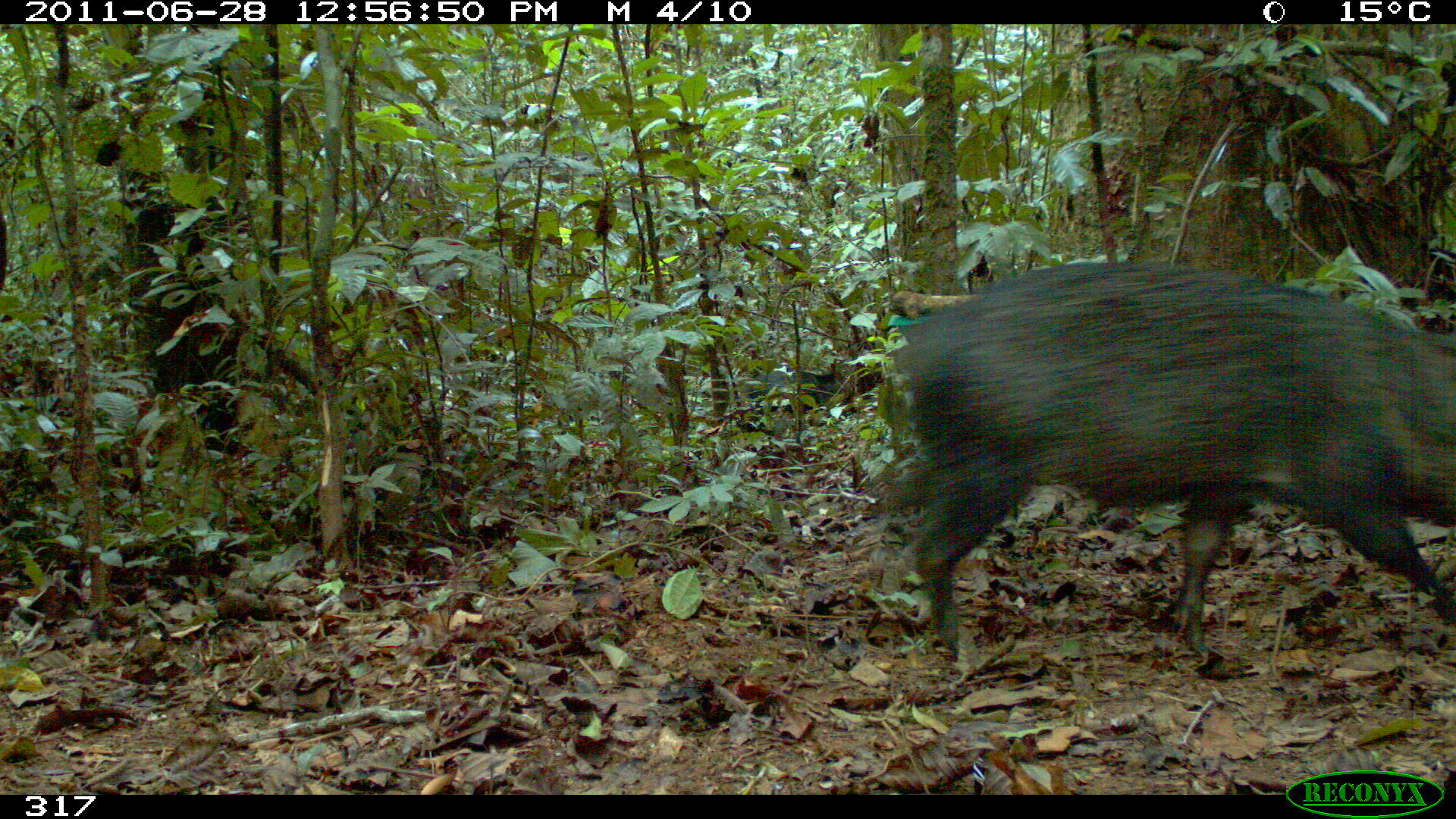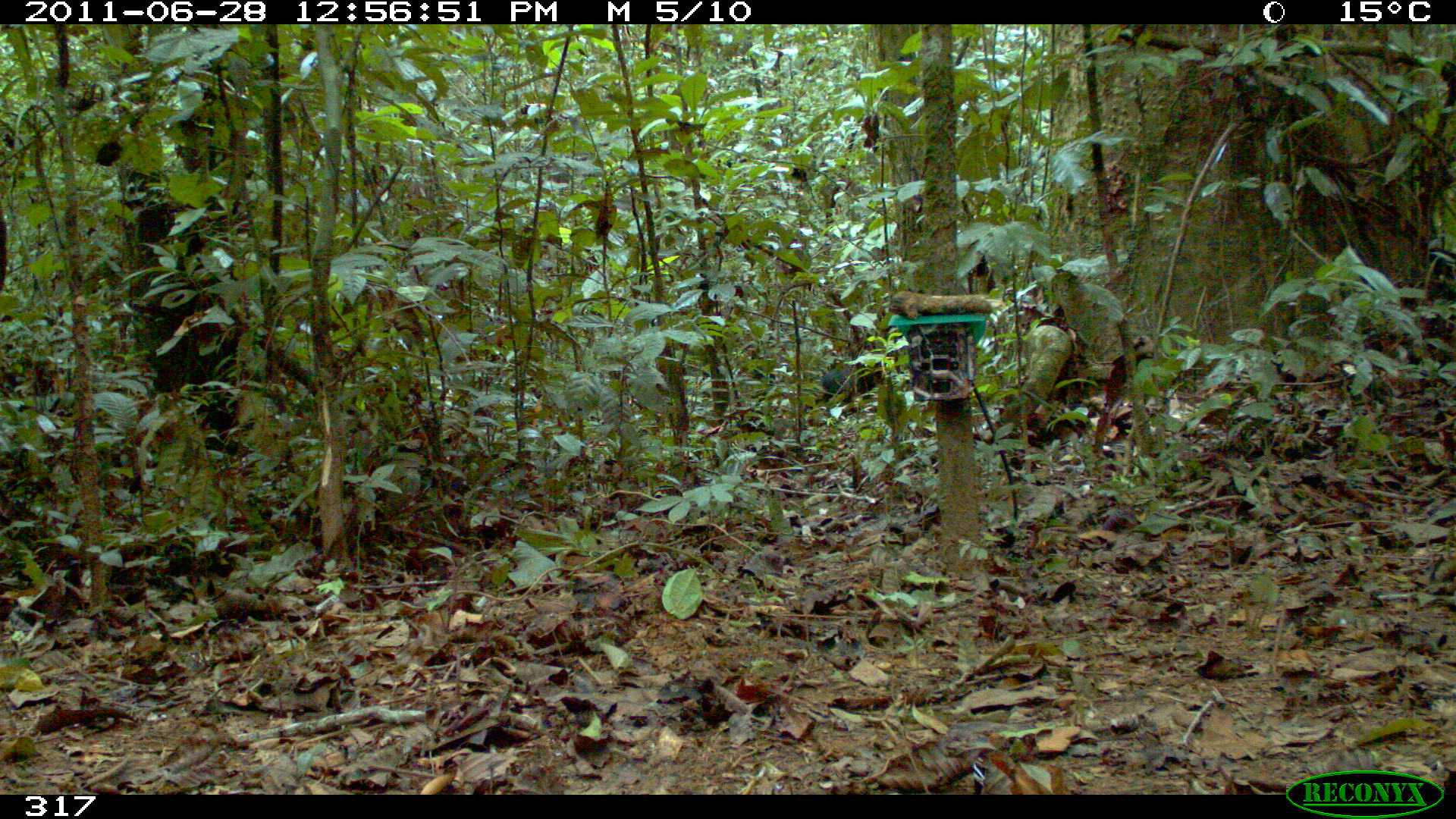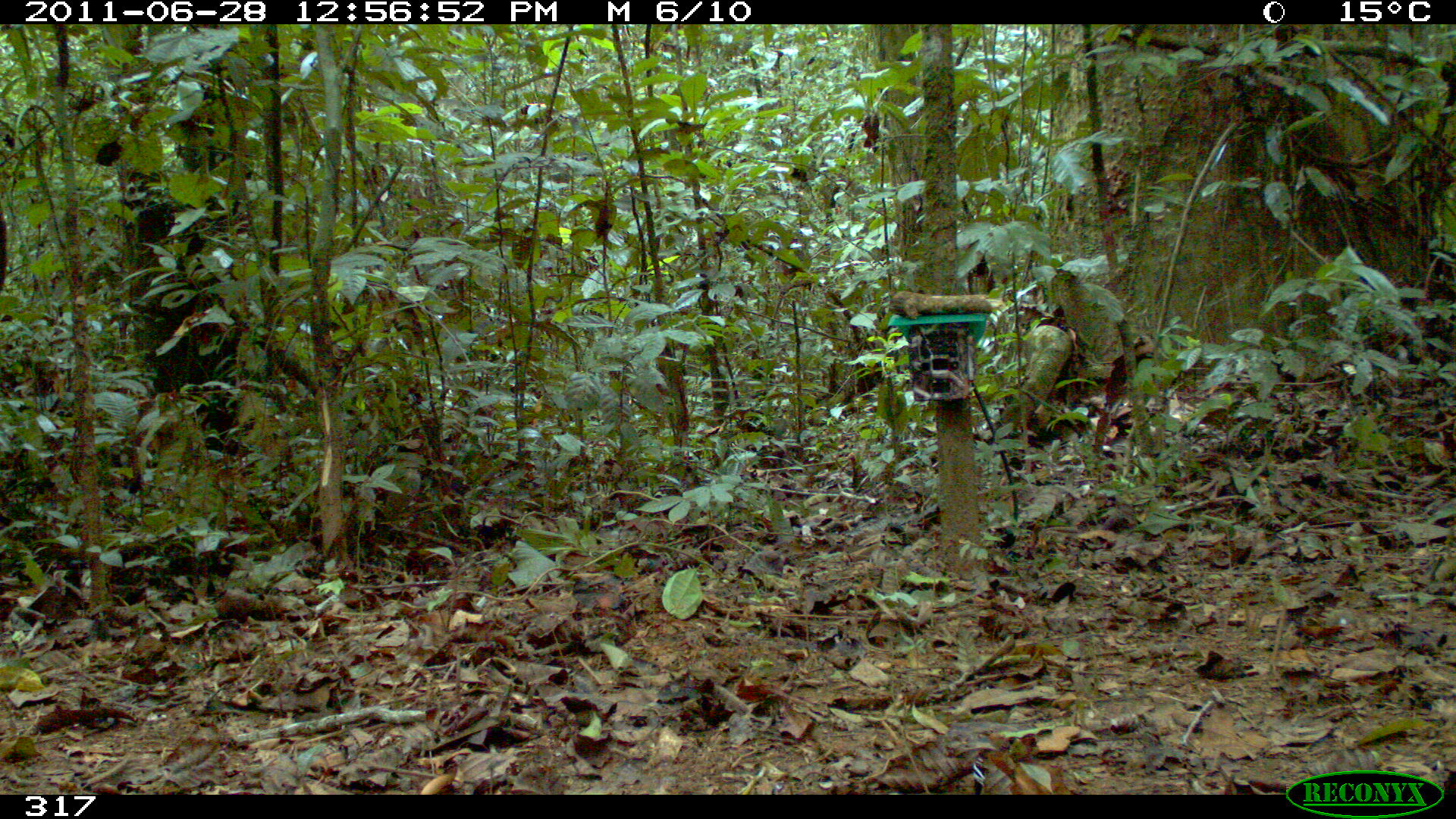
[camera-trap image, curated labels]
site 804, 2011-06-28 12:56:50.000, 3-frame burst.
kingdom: Animalia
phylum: Chordata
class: Mammalia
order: Artiodactyla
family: Tayassuidae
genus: Pecari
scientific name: Pecari tajacu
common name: collared peccary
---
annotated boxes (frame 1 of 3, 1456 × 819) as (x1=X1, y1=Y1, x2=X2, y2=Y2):
pecari tajacu: (x1=888, y1=260, x2=1456, y2=668); (x1=740, y1=359, x2=872, y2=434)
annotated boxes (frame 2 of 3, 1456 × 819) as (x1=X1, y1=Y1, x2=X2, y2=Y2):
pecari tajacu: (x1=818, y1=338, x2=882, y2=407)